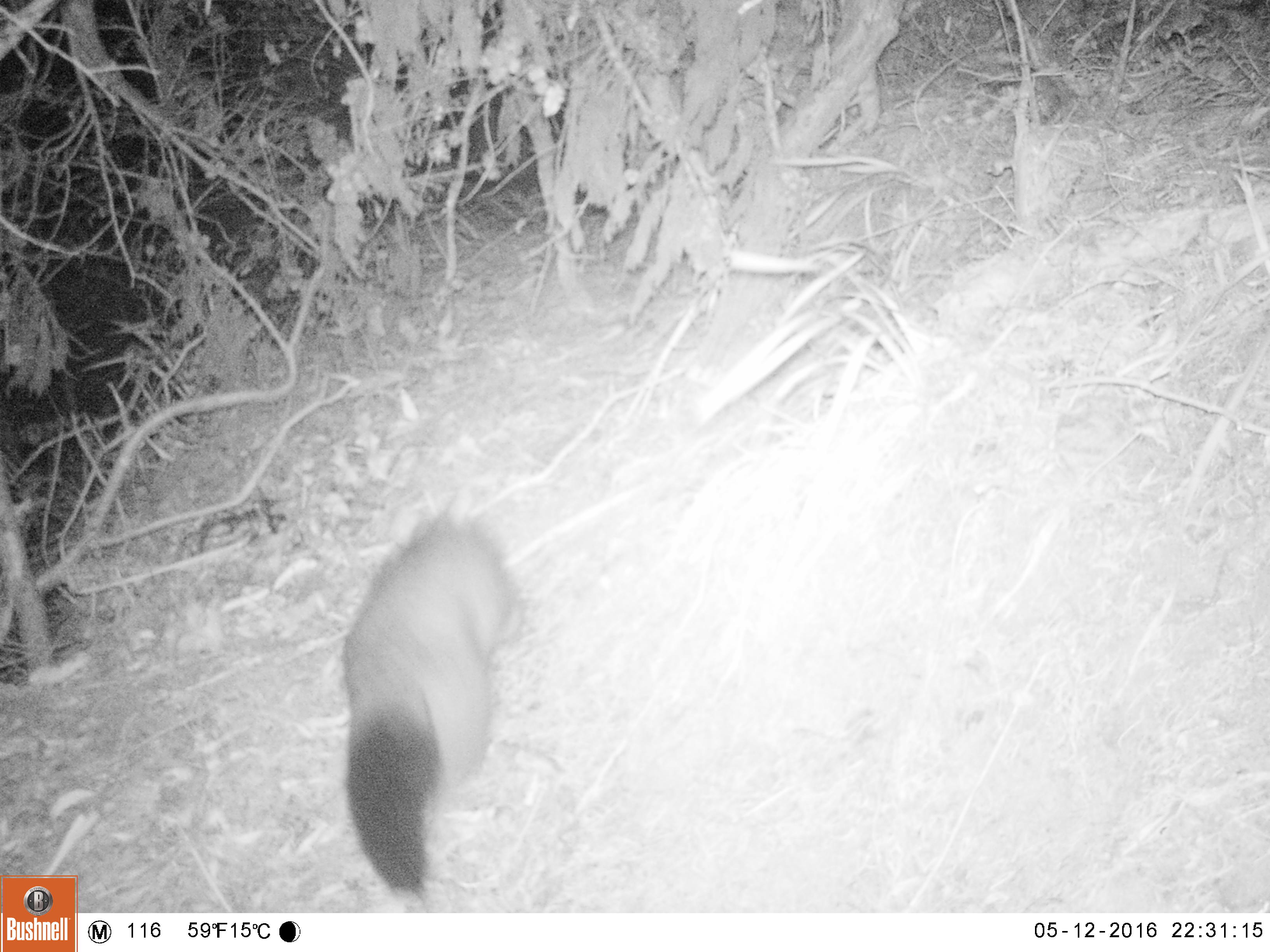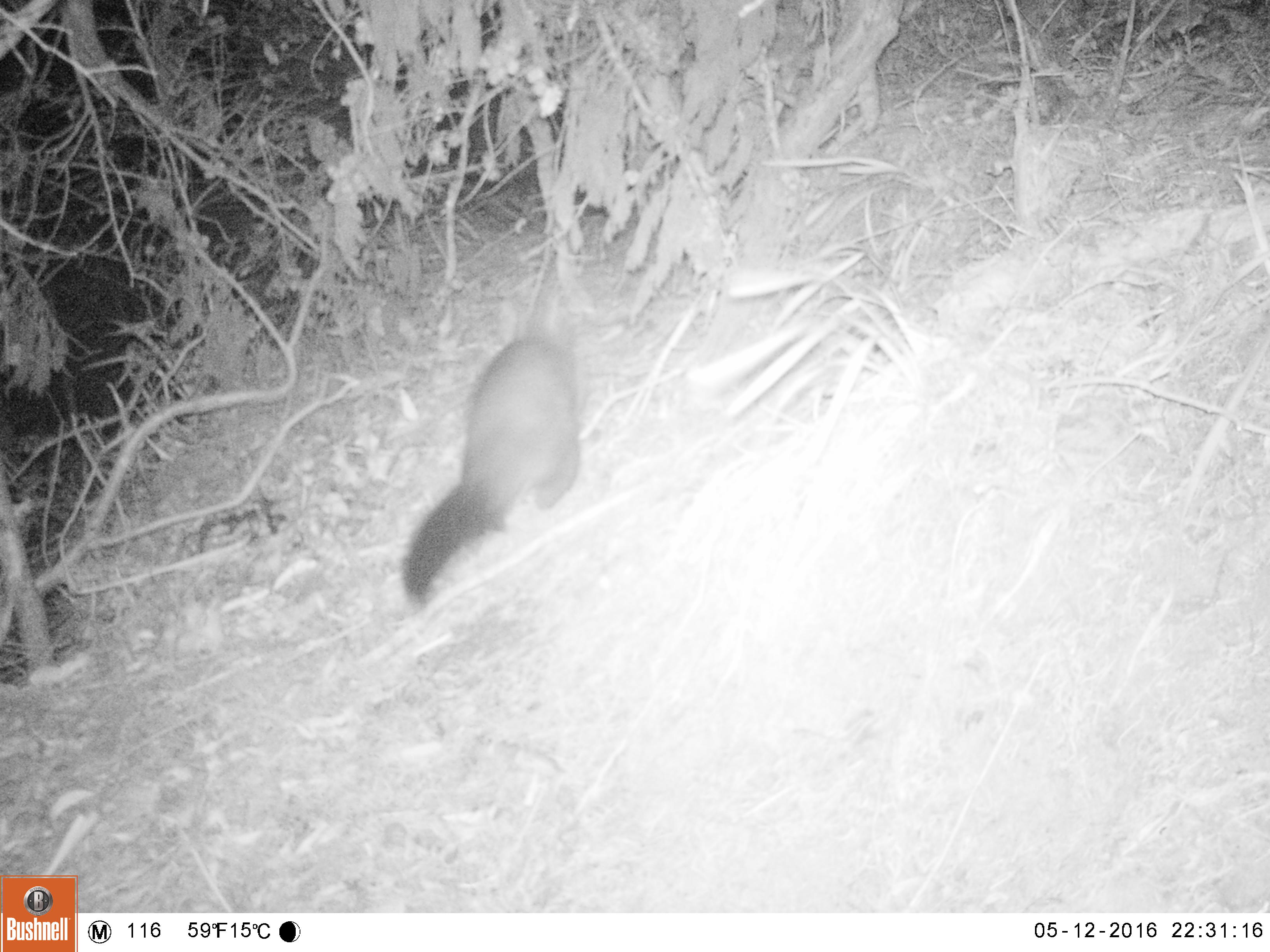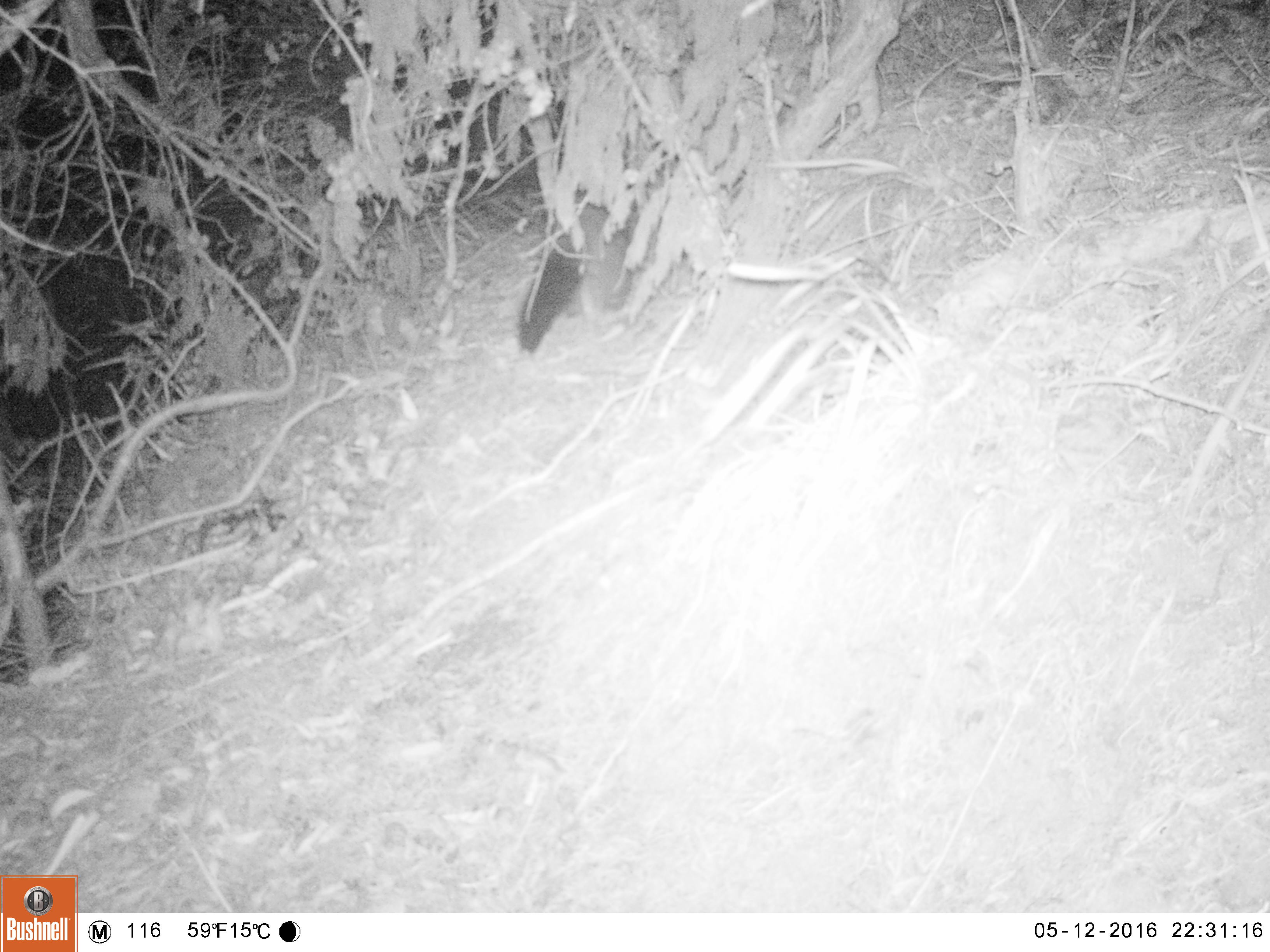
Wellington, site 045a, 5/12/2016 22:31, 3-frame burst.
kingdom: Animalia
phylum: Chordata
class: Mammalia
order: Didelphimorphia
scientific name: Didelphimorphia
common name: possum